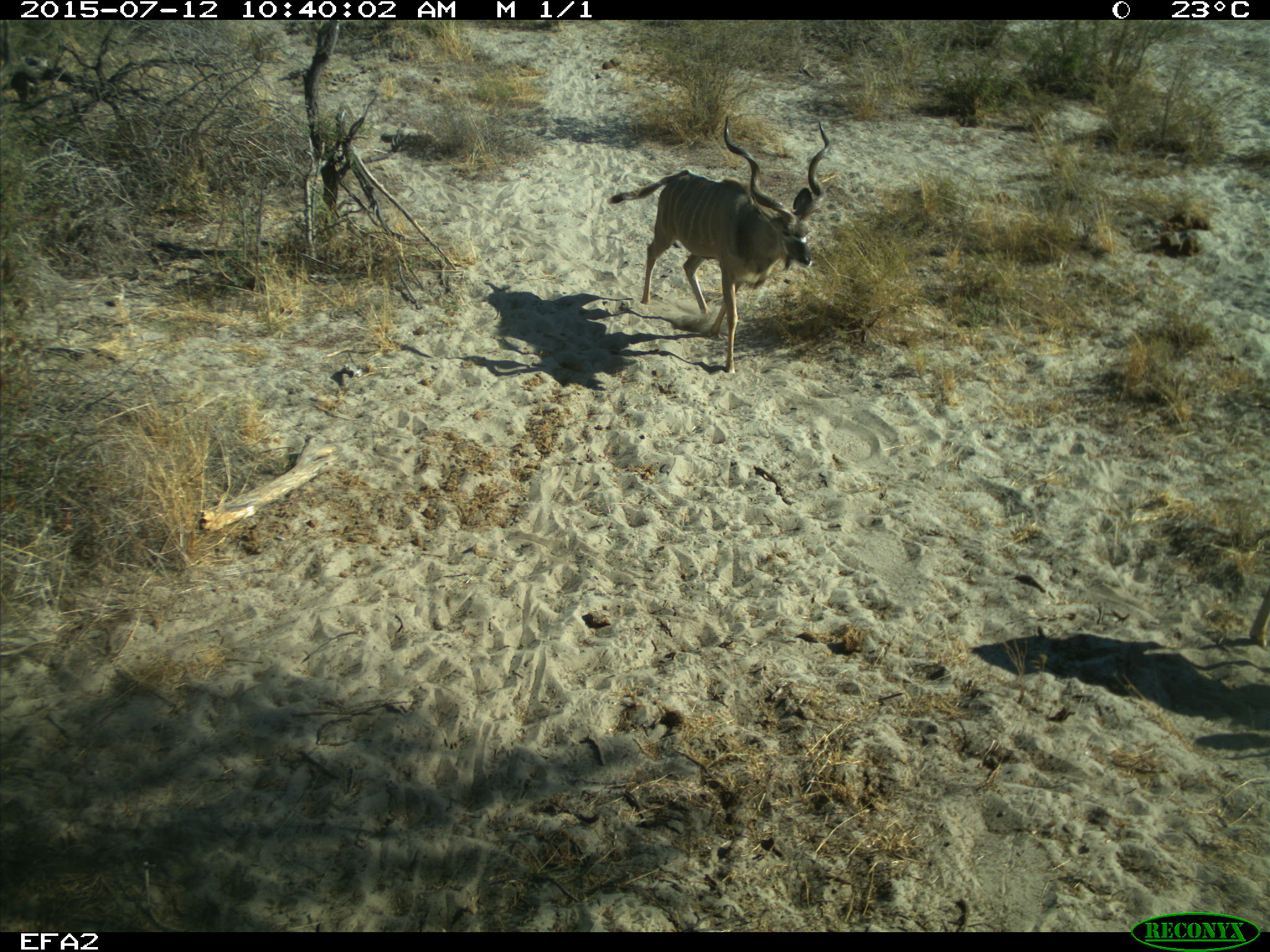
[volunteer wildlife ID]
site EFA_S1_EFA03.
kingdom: Animalia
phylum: Chordata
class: Mammalia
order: Artiodactyla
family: Bovidae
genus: Tragelaphus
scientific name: Tragelaphus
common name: kudu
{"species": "kudu (Tragelaphus)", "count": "1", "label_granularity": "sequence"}